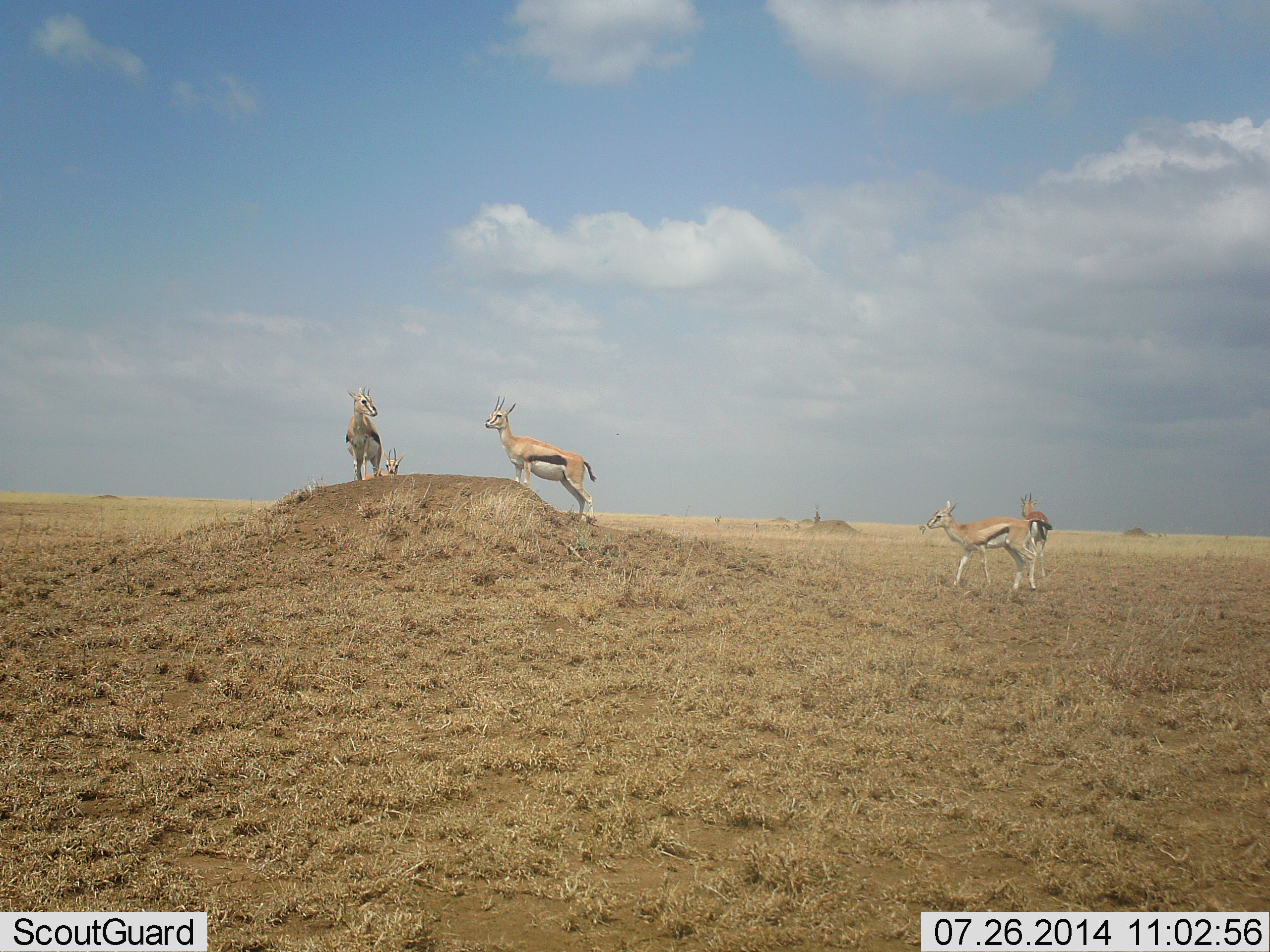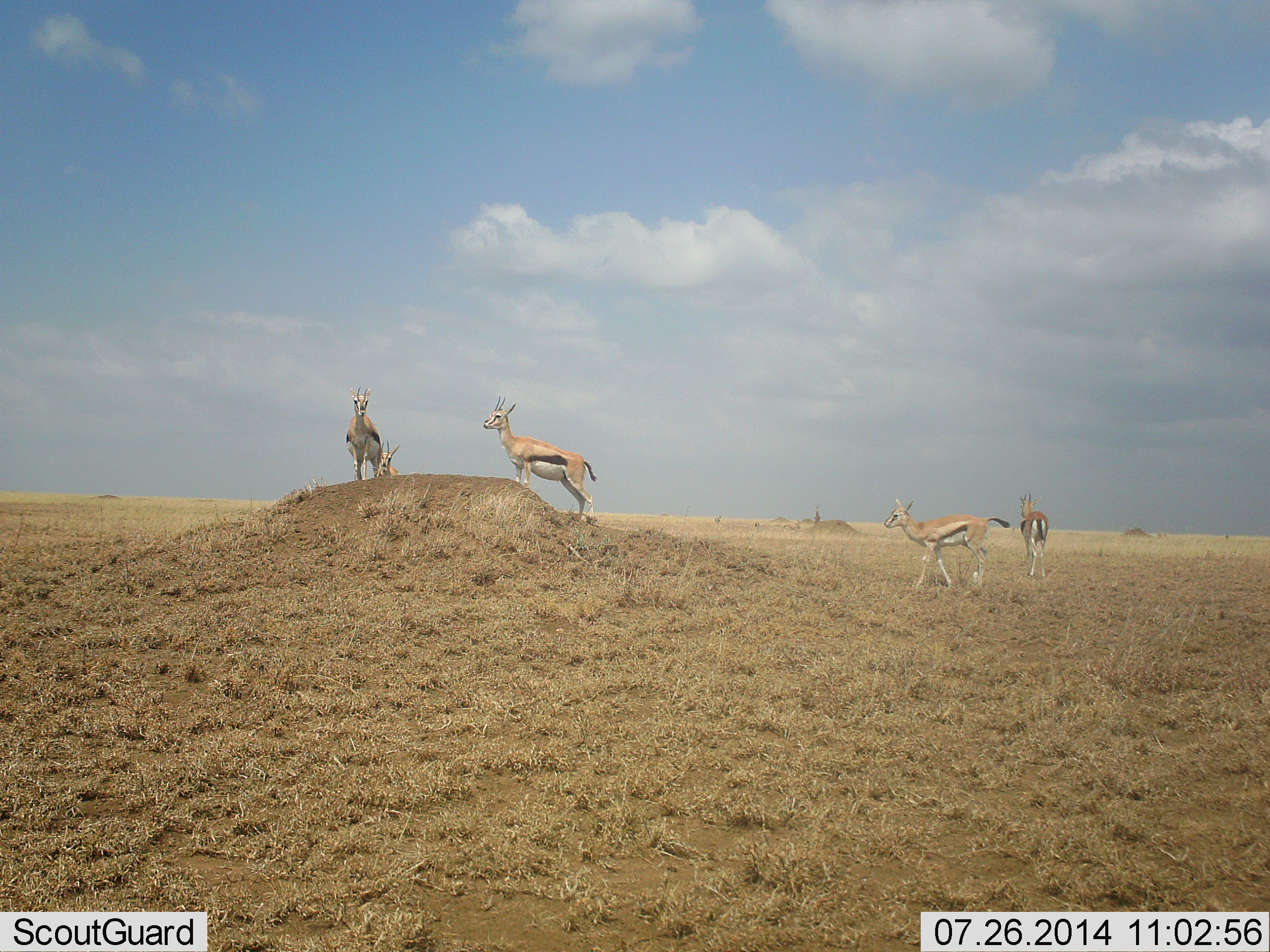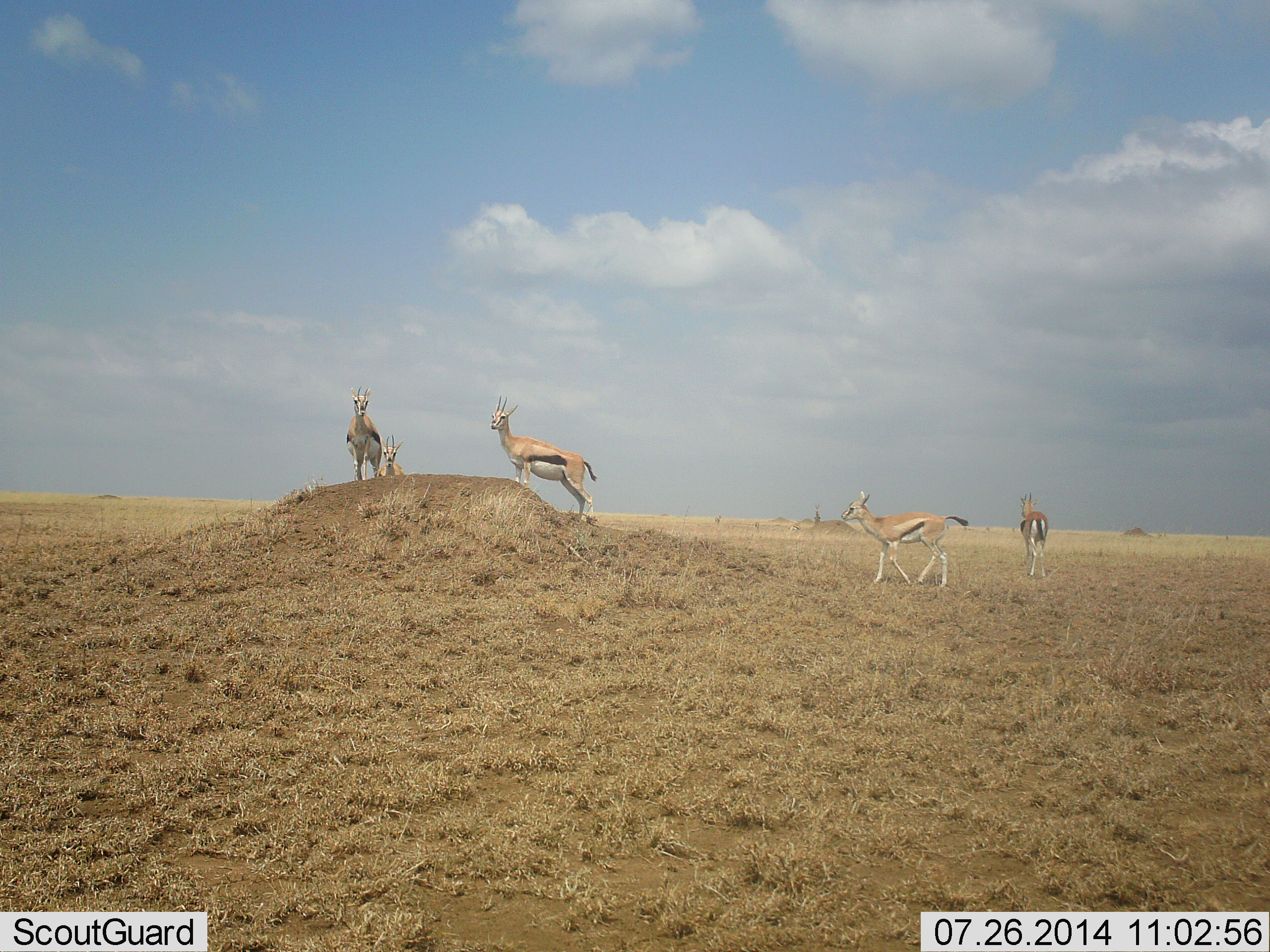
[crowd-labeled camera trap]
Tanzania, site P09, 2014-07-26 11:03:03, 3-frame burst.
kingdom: Animalia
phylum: Chordata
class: Mammalia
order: Artiodactyla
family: Bovidae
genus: Eudorcas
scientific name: Eudorcas thomsonii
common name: thomson's gazelle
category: gazellethomsons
Gazellethomsons (thomson's gazelle) (Eudorcas thomsonii), count 5. Behavior (volunteer vote fractions): standing 100%, resting 0%, moving 80%, interacting 0%. Young present (vote fraction): 0%. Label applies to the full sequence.